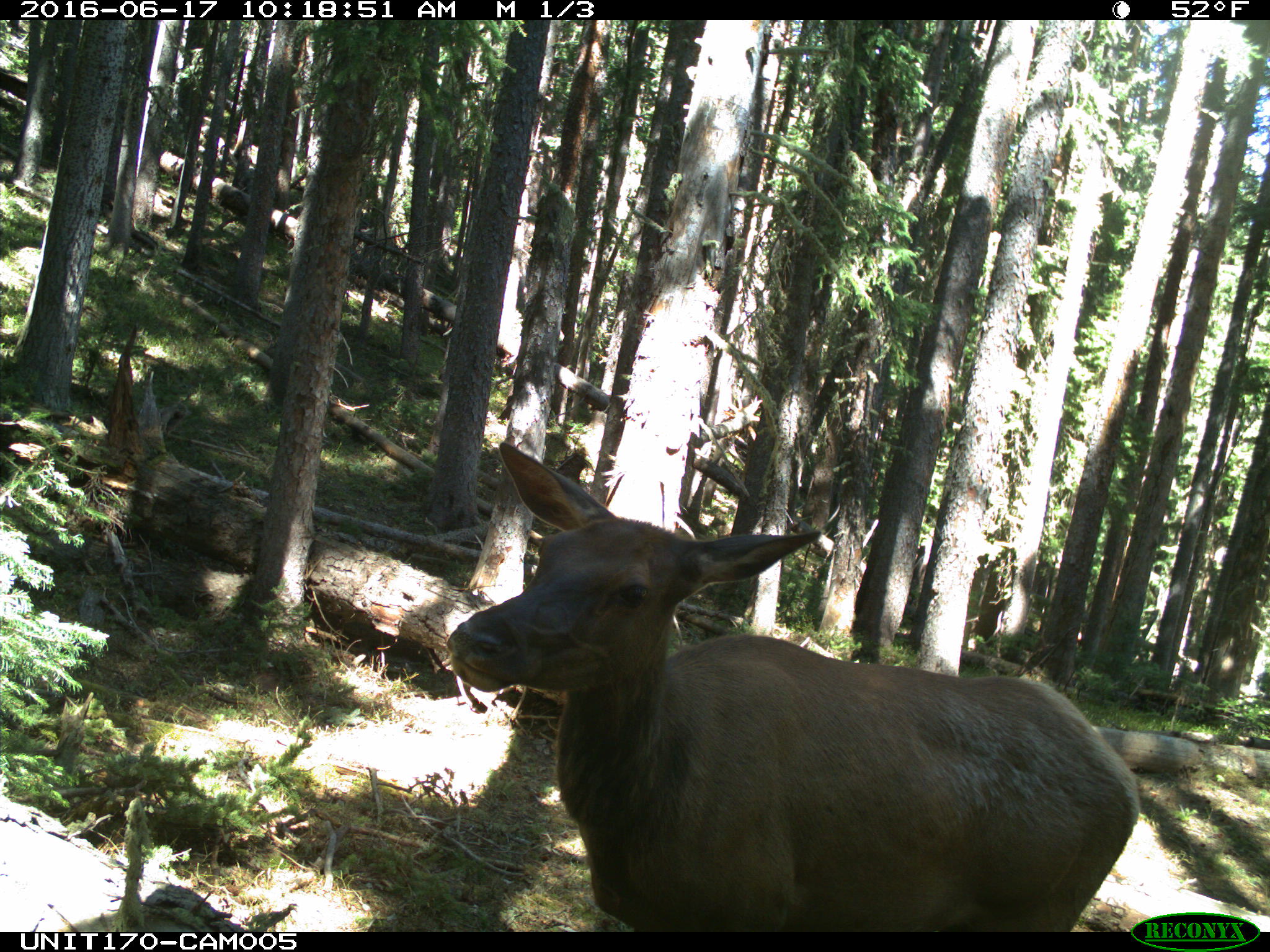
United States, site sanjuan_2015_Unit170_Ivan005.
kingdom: Animalia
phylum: Chordata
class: Mammalia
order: Artiodactyla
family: Cervidae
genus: Cervus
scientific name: Cervus elaphus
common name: red deer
Cervus elaphus (red deer).